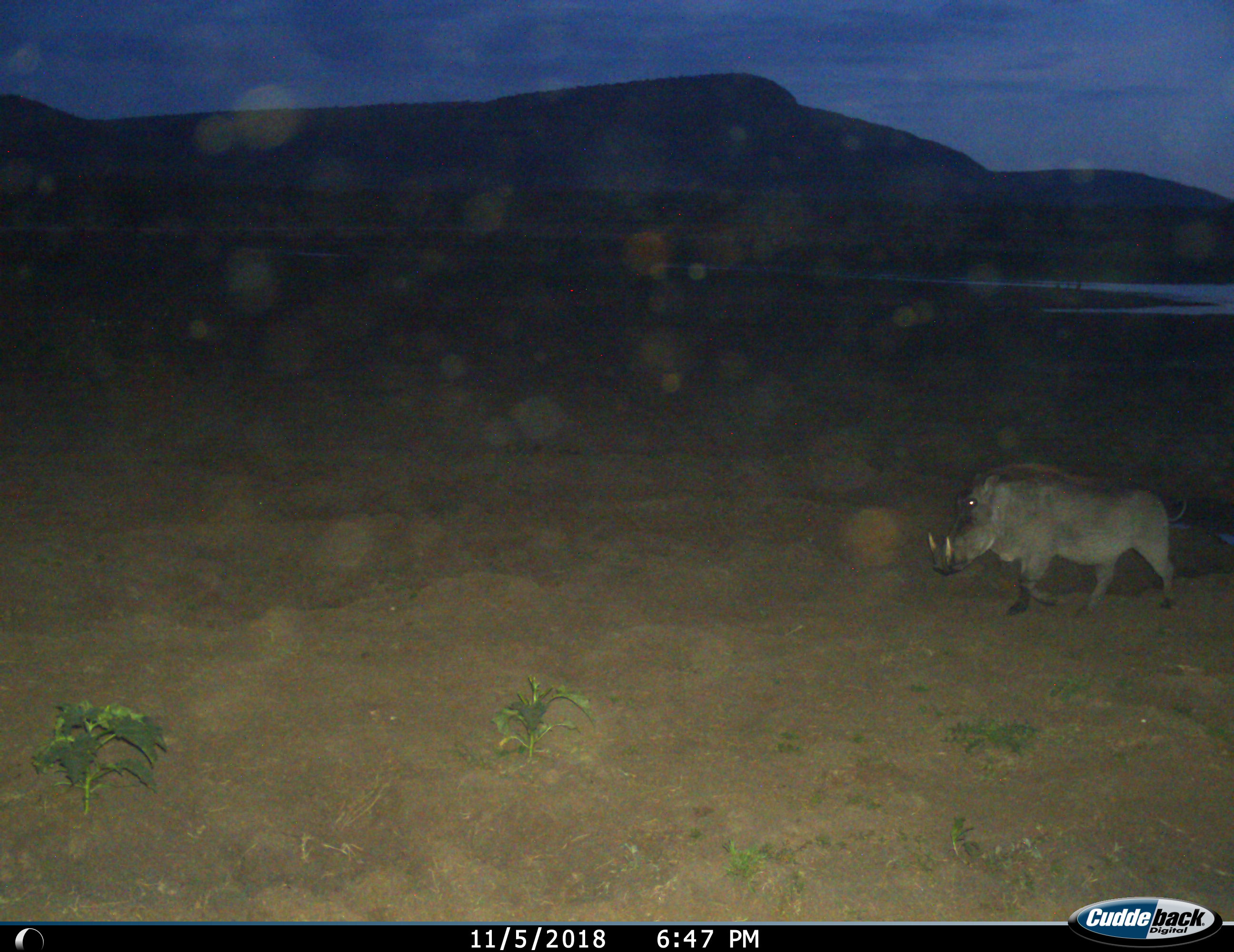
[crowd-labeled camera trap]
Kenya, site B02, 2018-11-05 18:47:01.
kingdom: Animalia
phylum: Chordata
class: Mammalia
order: Artiodactyla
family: Suidae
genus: Phacochoerus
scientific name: Phacochoerus africanus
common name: warthog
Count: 1.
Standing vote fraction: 10%.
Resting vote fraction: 0%.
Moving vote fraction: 100%.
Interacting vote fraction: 0%.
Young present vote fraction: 0%.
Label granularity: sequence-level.